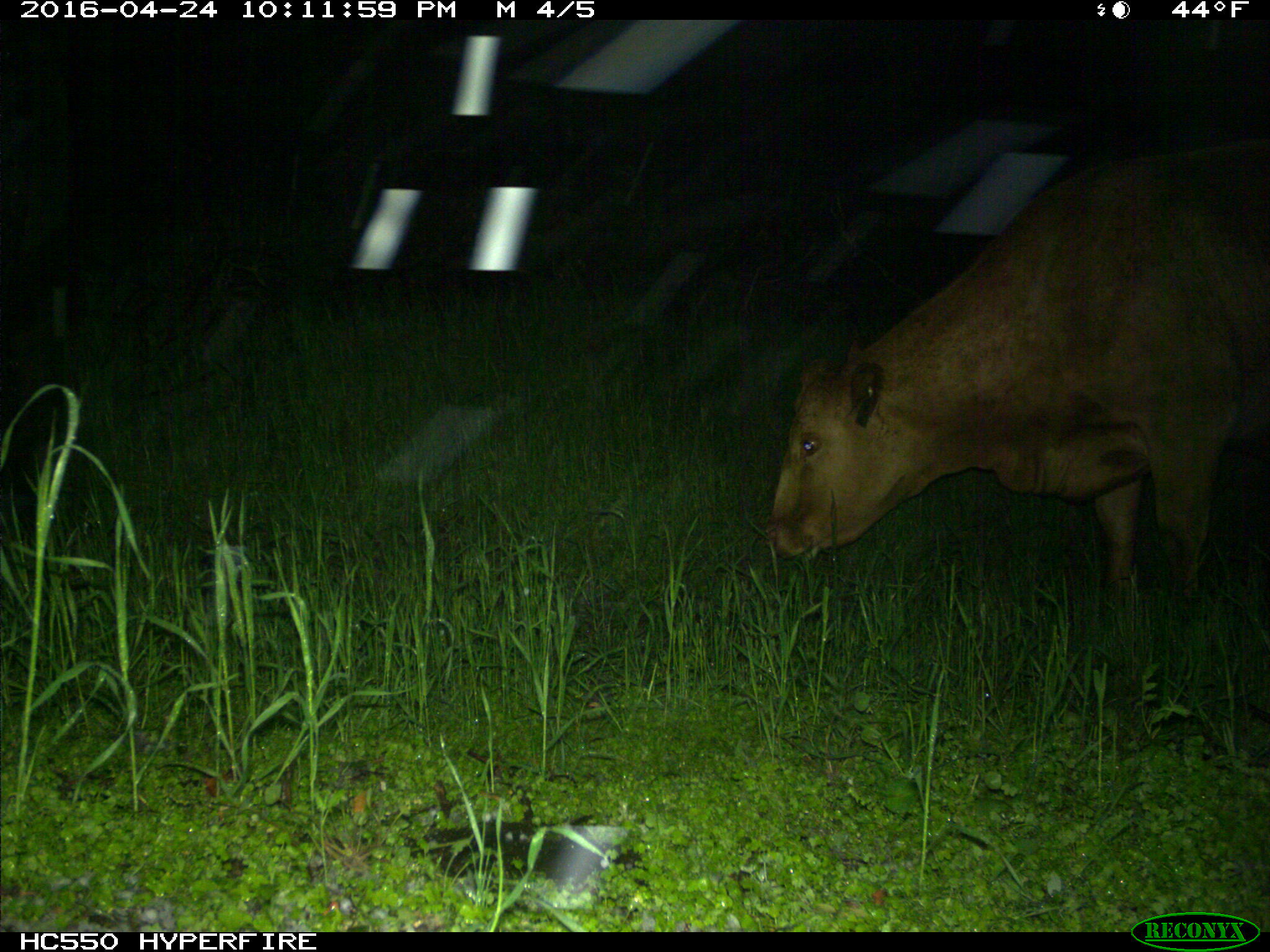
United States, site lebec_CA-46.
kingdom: Animalia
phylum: Chordata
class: Mammalia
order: Artiodactyla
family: Bovidae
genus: Bos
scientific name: Bos taurus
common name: domestic cow